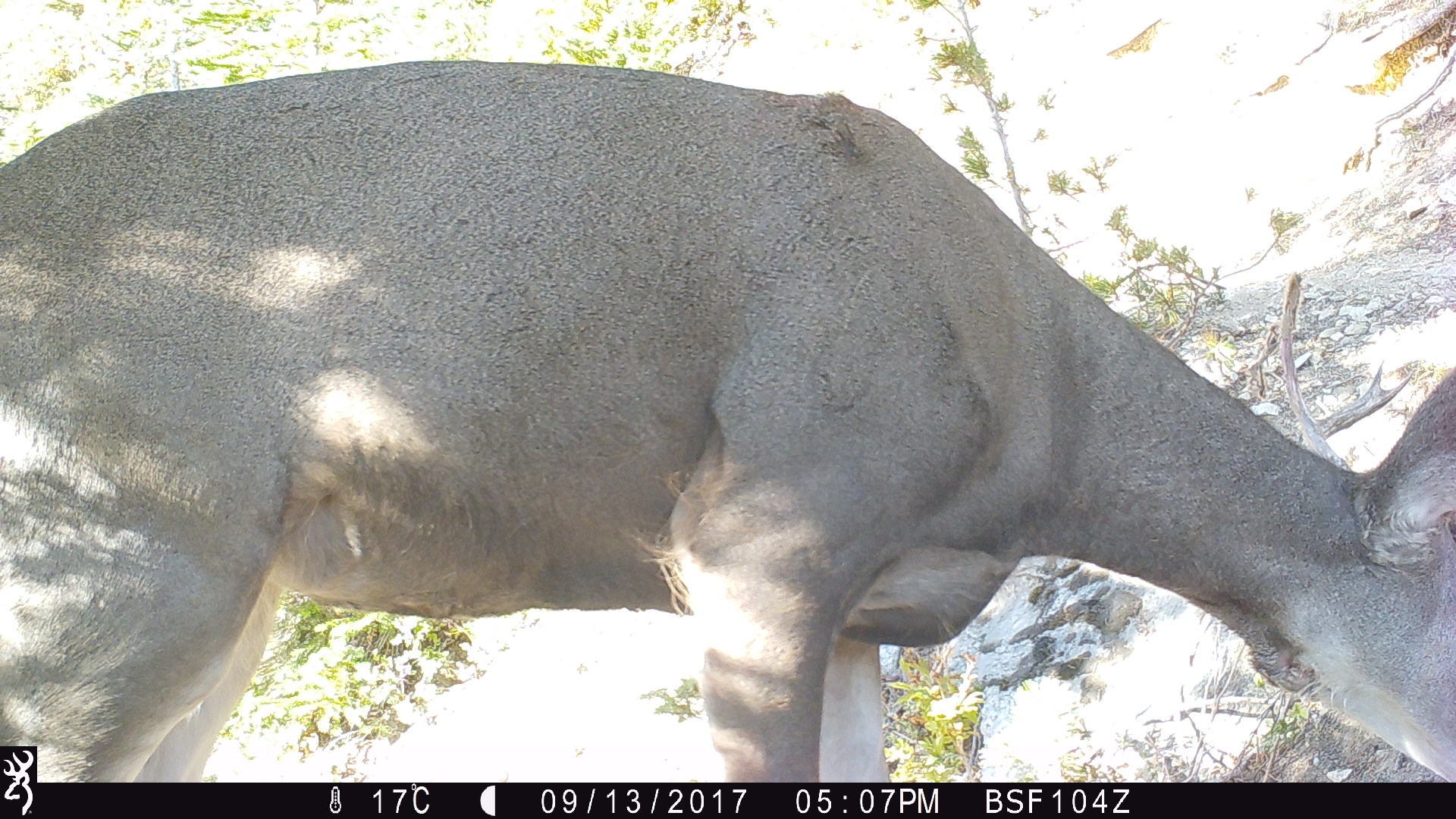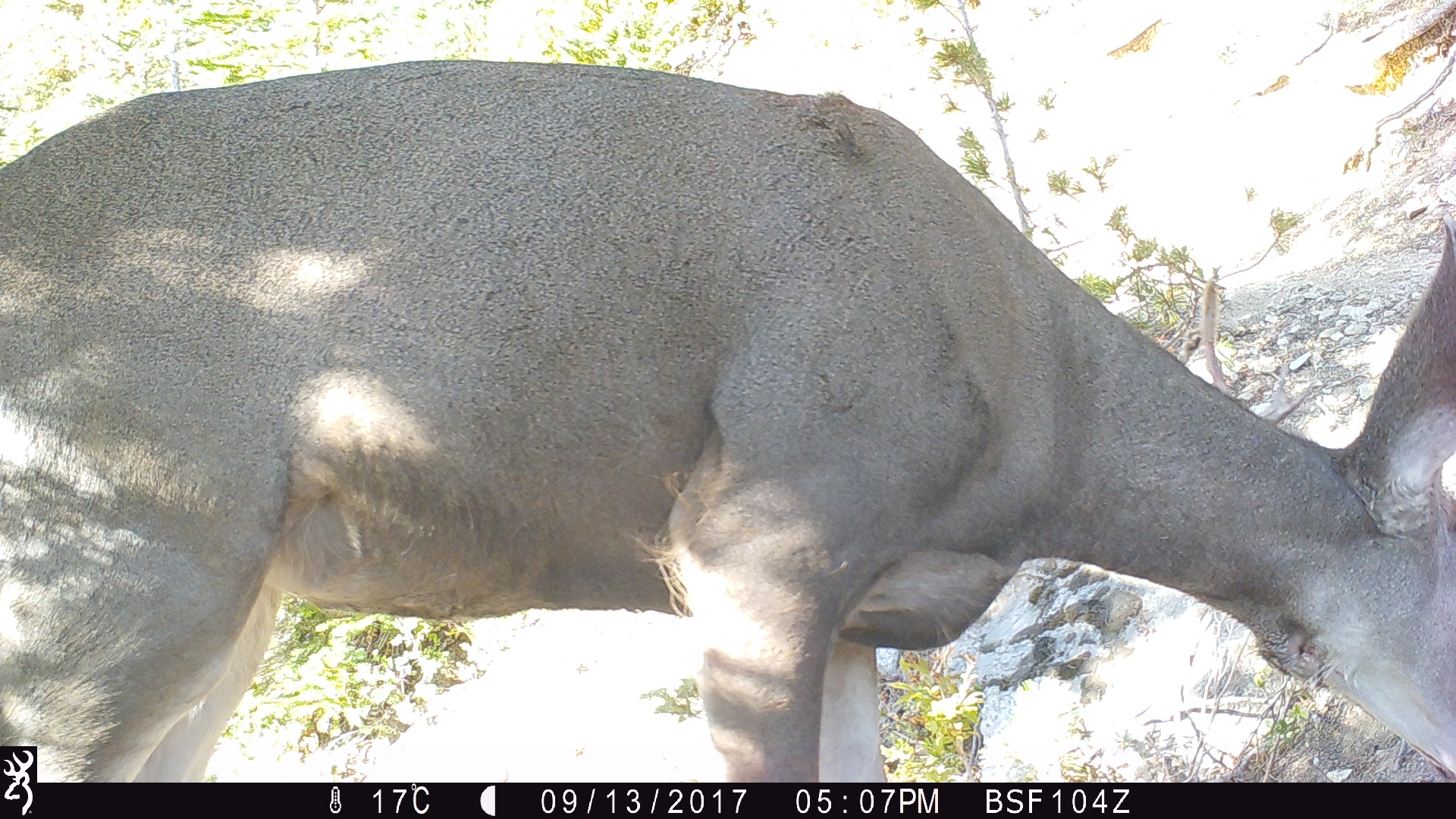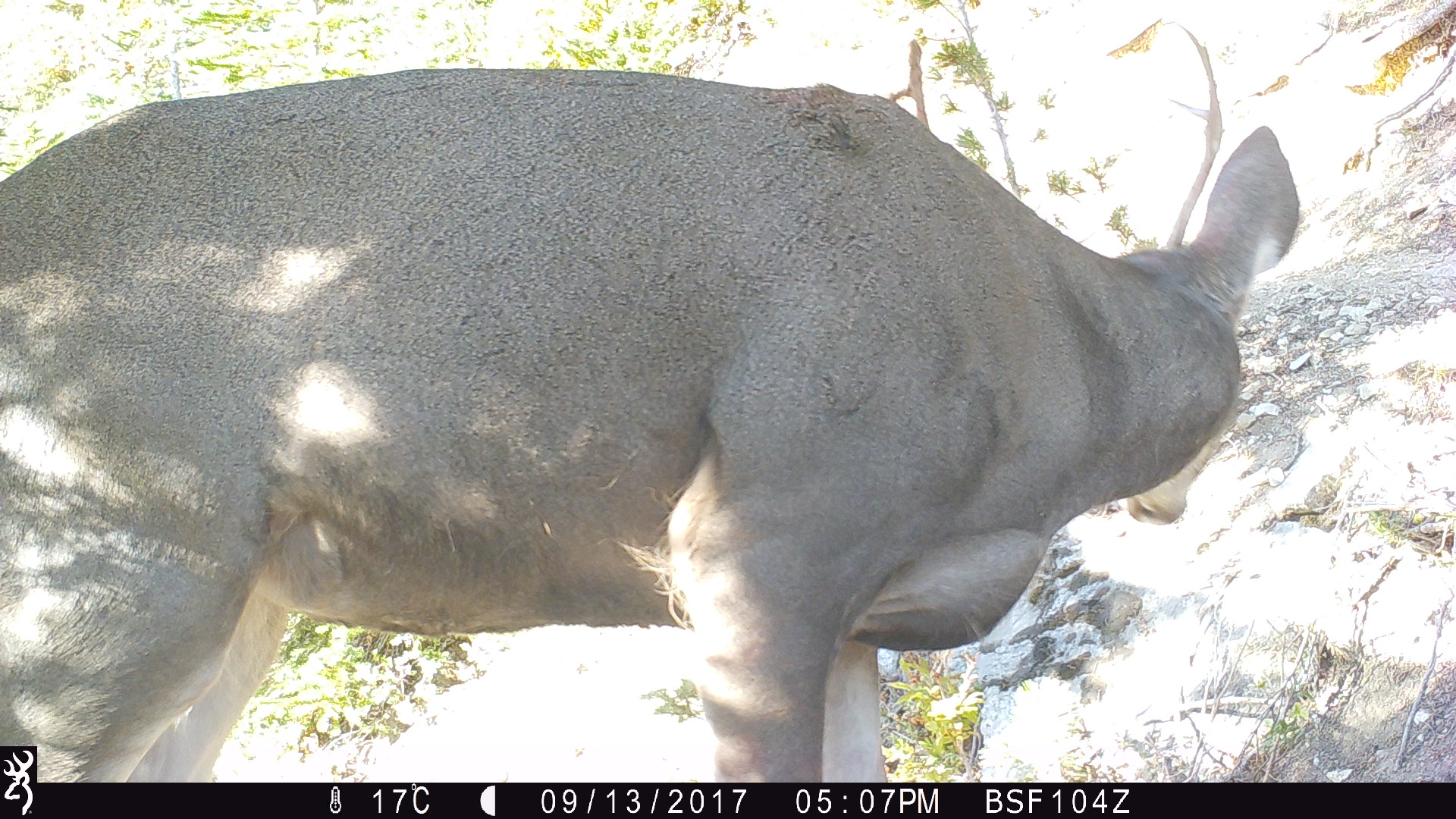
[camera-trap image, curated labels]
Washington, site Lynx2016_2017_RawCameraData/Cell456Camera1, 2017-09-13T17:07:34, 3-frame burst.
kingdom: Animalia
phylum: Chordata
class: Mammalia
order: Artiodactyla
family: Cervidae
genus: Odocoileus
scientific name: Odocoileus hemionus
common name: mule deer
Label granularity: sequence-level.